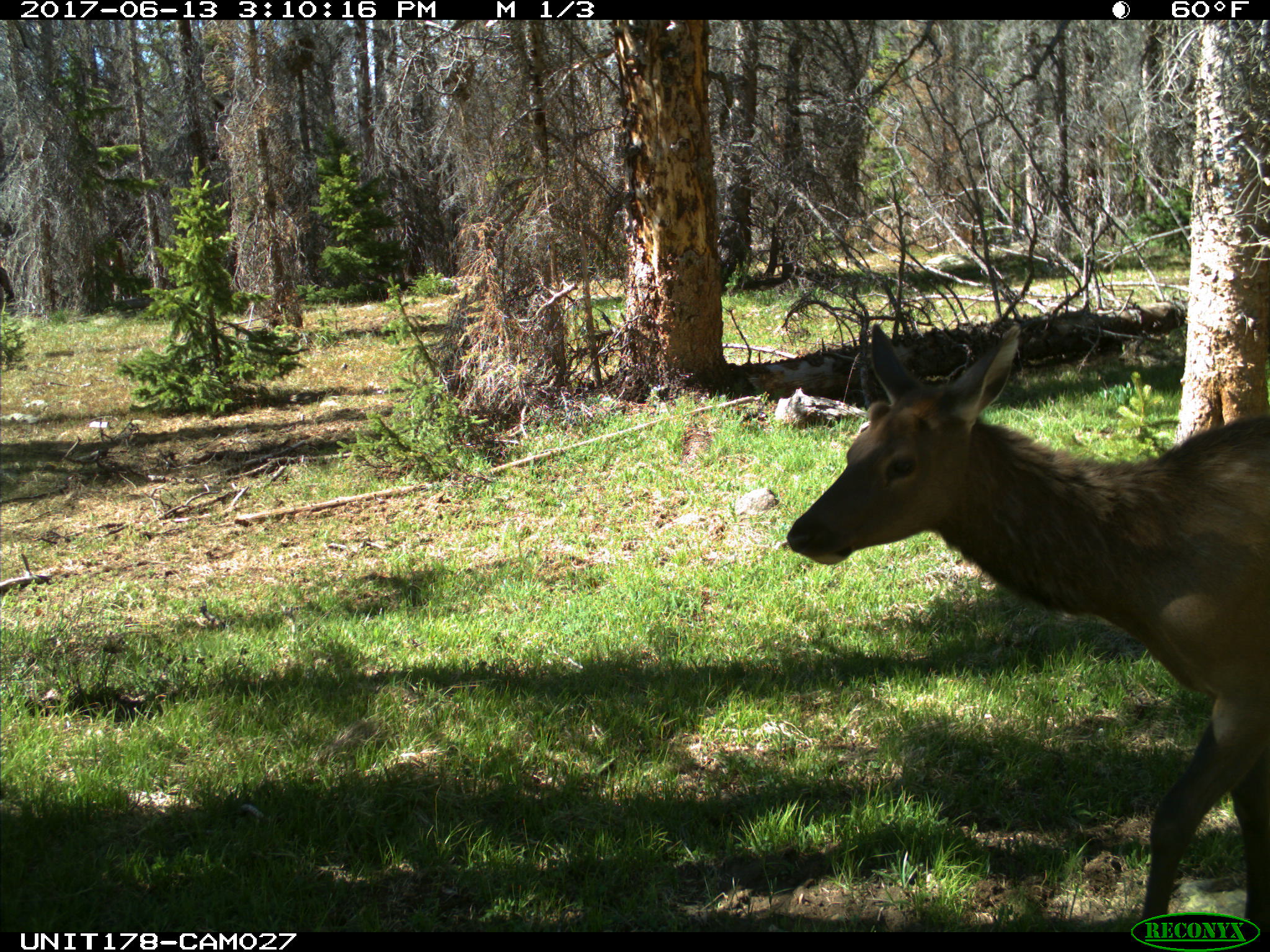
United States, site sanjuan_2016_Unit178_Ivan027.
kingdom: Animalia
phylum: Chordata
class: Mammalia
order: Artiodactyla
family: Cervidae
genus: Cervus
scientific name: Cervus elaphus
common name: red deer